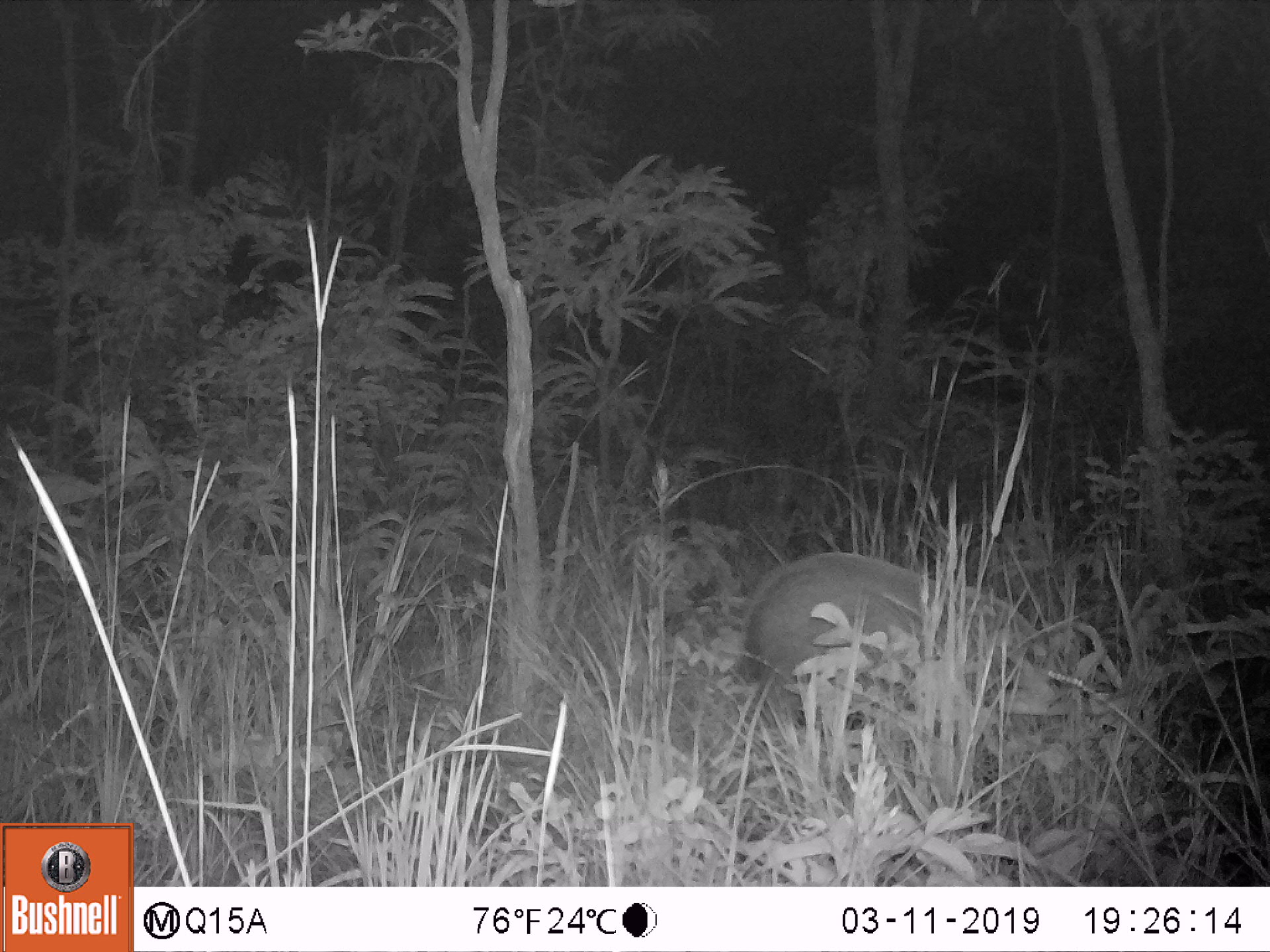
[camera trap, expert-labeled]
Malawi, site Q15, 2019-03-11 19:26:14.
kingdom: Animalia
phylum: Chordata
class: Mammalia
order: Artiodactyla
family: Suidae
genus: Potamochoerus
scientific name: Potamochoerus larvatus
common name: bushpig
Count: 1.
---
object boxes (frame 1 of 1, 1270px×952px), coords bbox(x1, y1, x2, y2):
bushpig: bbox(734, 546, 1055, 743)